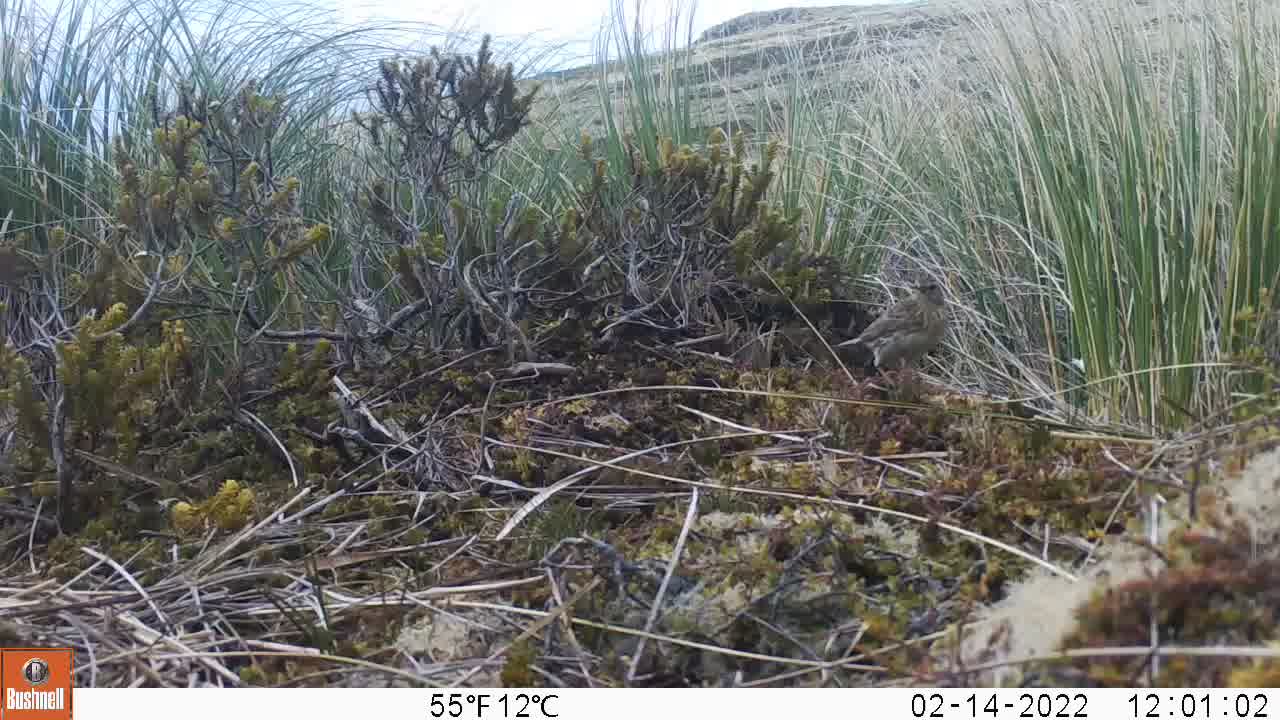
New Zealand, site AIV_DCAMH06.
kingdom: Animalia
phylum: Chordata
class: Aves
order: Passeriformes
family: Motacillidae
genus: Anthus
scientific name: Anthus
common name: pipit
Pipit (Anthus).